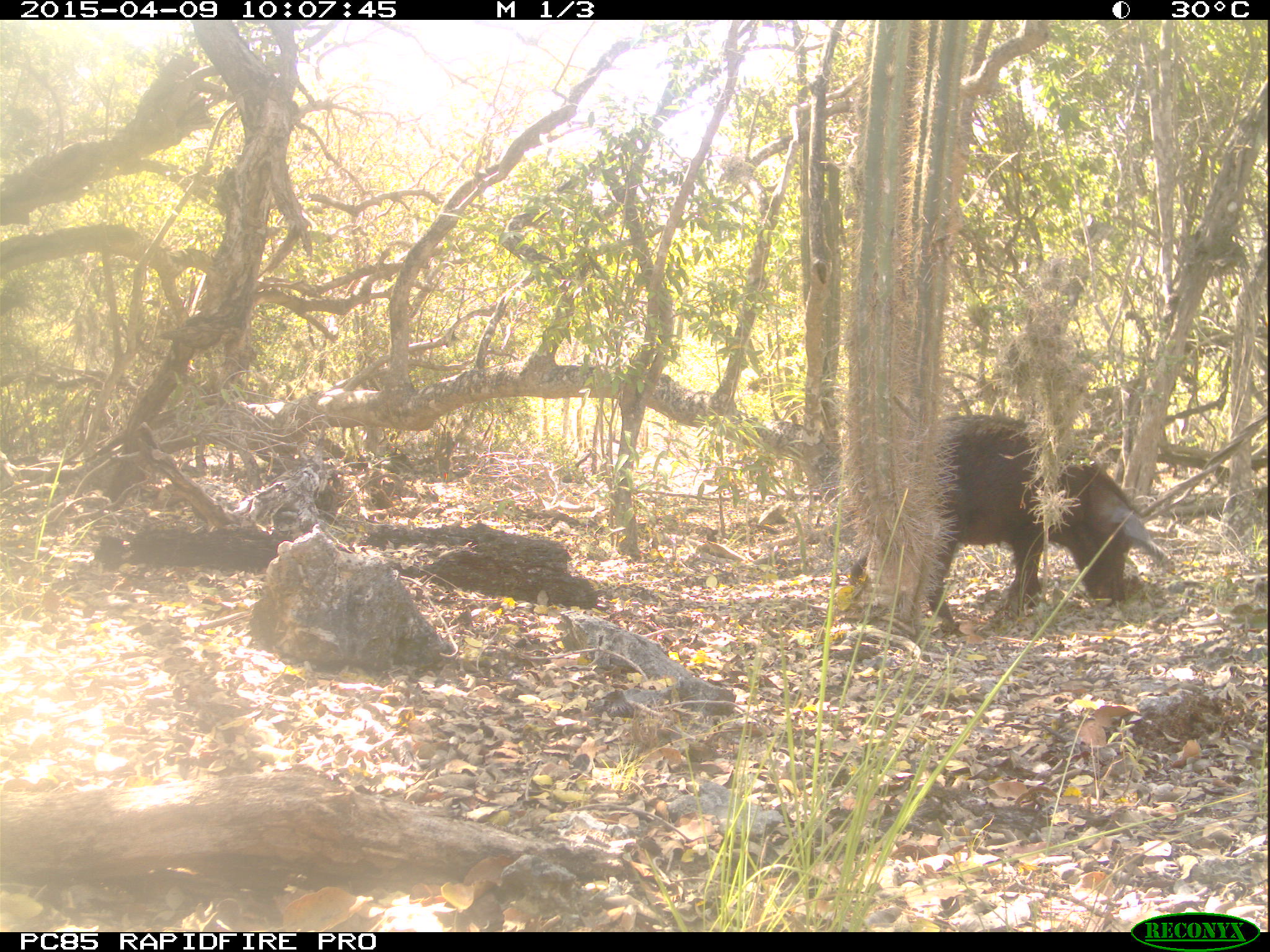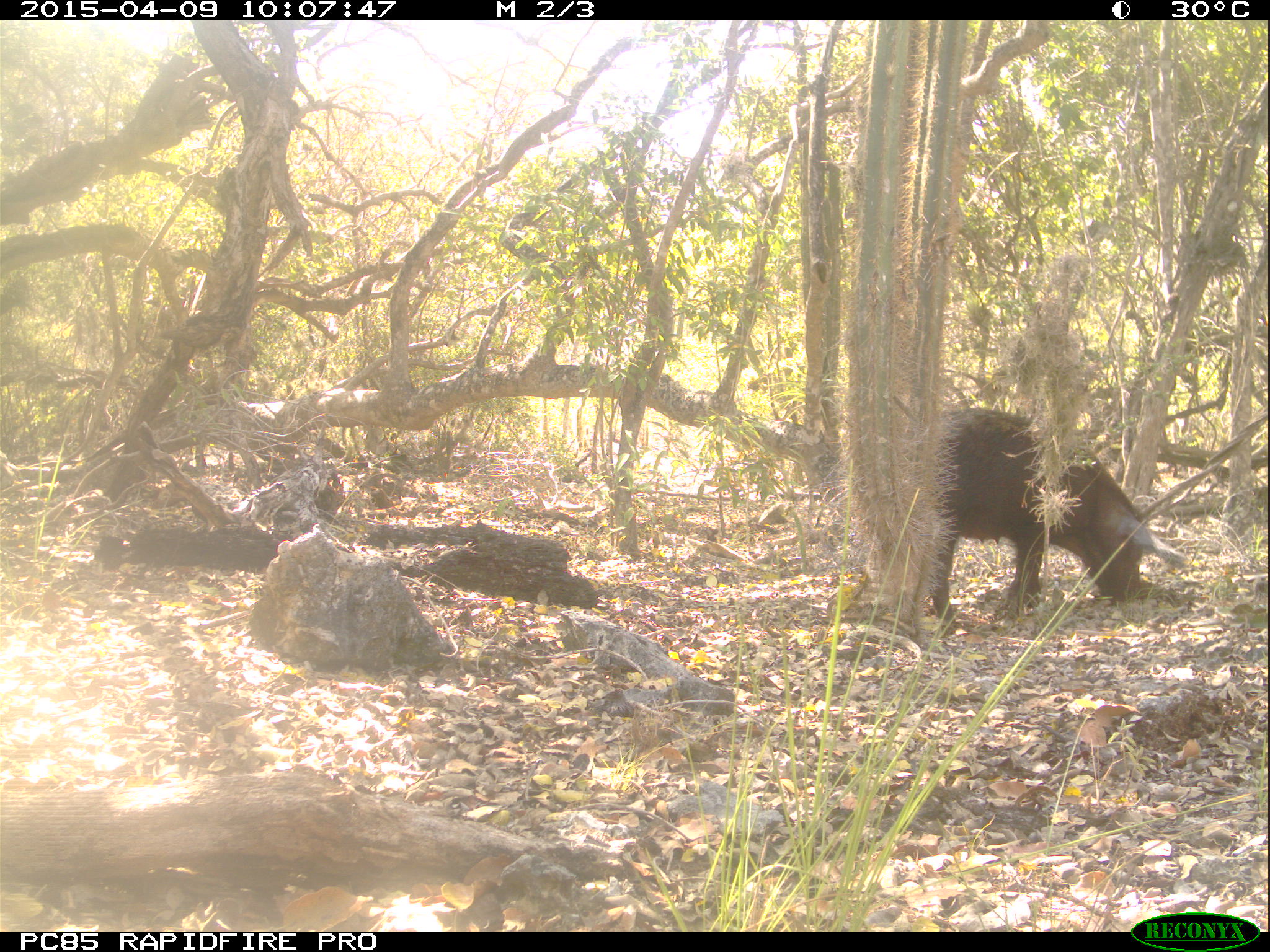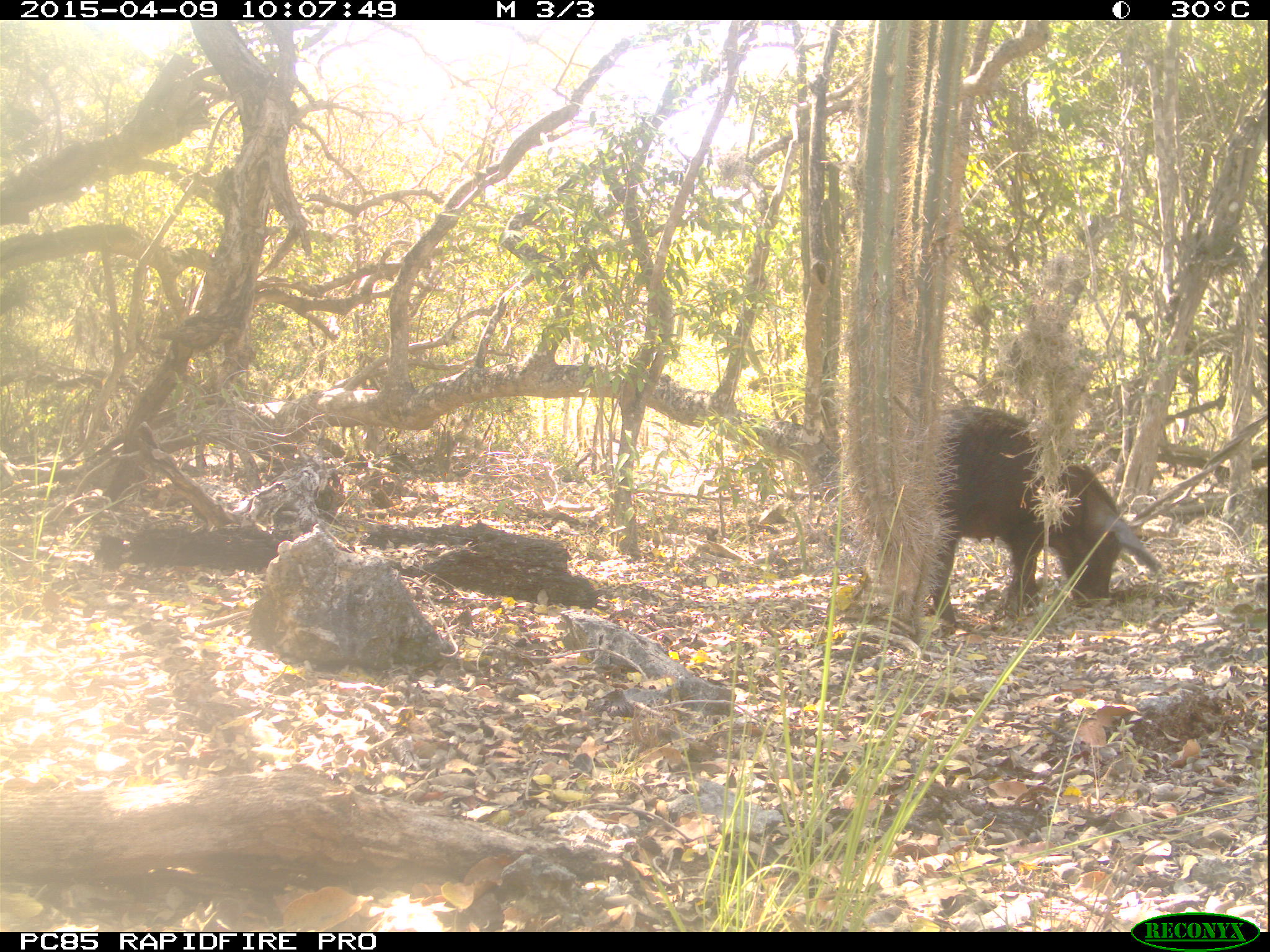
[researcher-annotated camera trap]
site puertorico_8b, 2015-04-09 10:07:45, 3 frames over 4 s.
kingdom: Animalia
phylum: Chordata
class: Mammalia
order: Artiodactyla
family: Suidae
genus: Sus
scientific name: Sus scrofa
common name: pig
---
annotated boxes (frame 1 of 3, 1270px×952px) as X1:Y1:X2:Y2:
pig: 879:413:1171:632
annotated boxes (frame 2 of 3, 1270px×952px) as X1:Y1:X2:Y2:
pig: 908:406:1184:635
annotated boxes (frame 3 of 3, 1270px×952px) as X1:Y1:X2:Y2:
pig: 908:402:1158:638